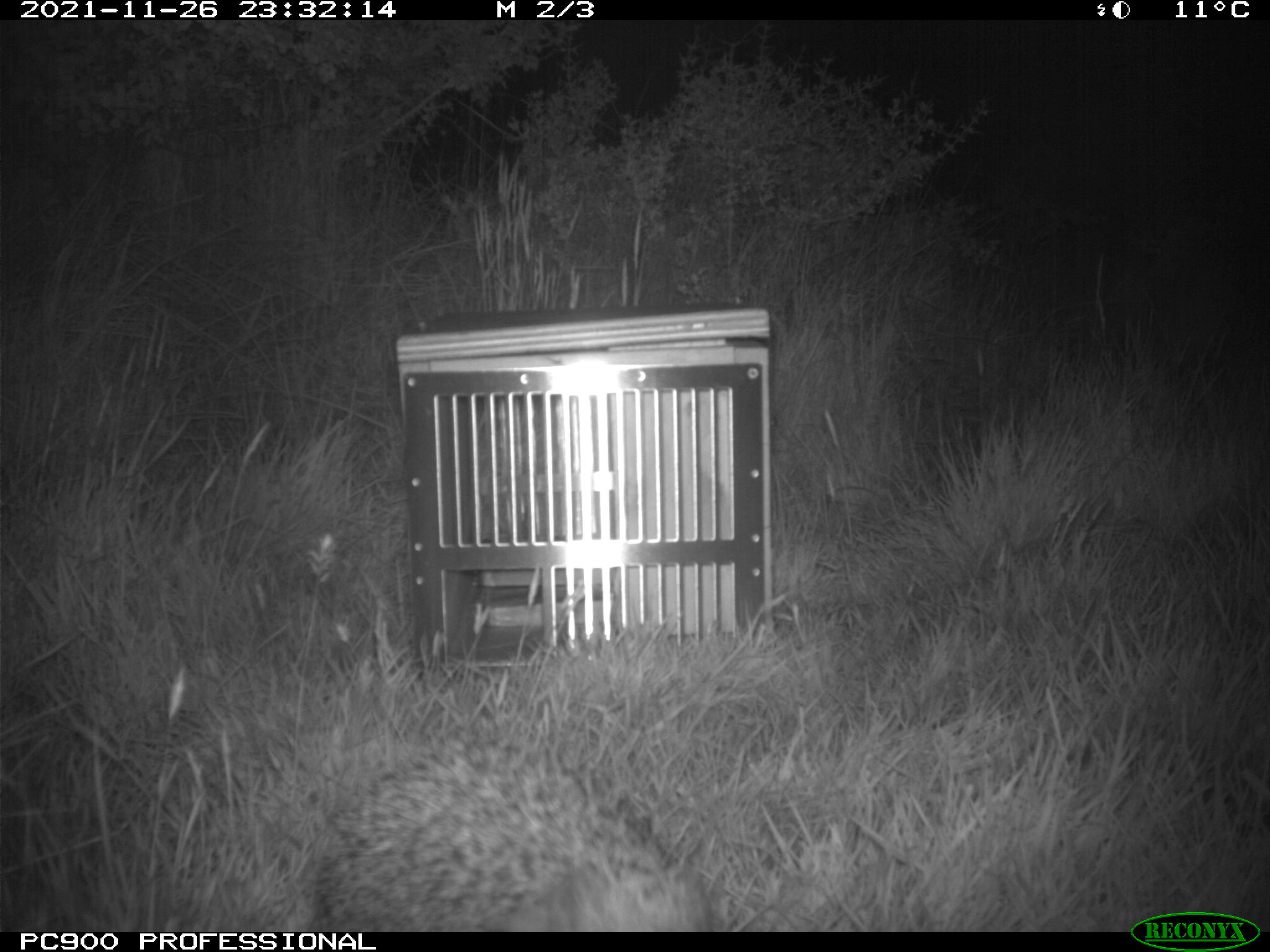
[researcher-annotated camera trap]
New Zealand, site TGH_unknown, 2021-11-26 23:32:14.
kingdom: Animalia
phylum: Chordata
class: Mammalia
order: Eulipotyphla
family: Erinaceidae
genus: Erinaceus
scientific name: Erinaceus europaeus europaeus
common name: european hedgehog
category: hedgehog